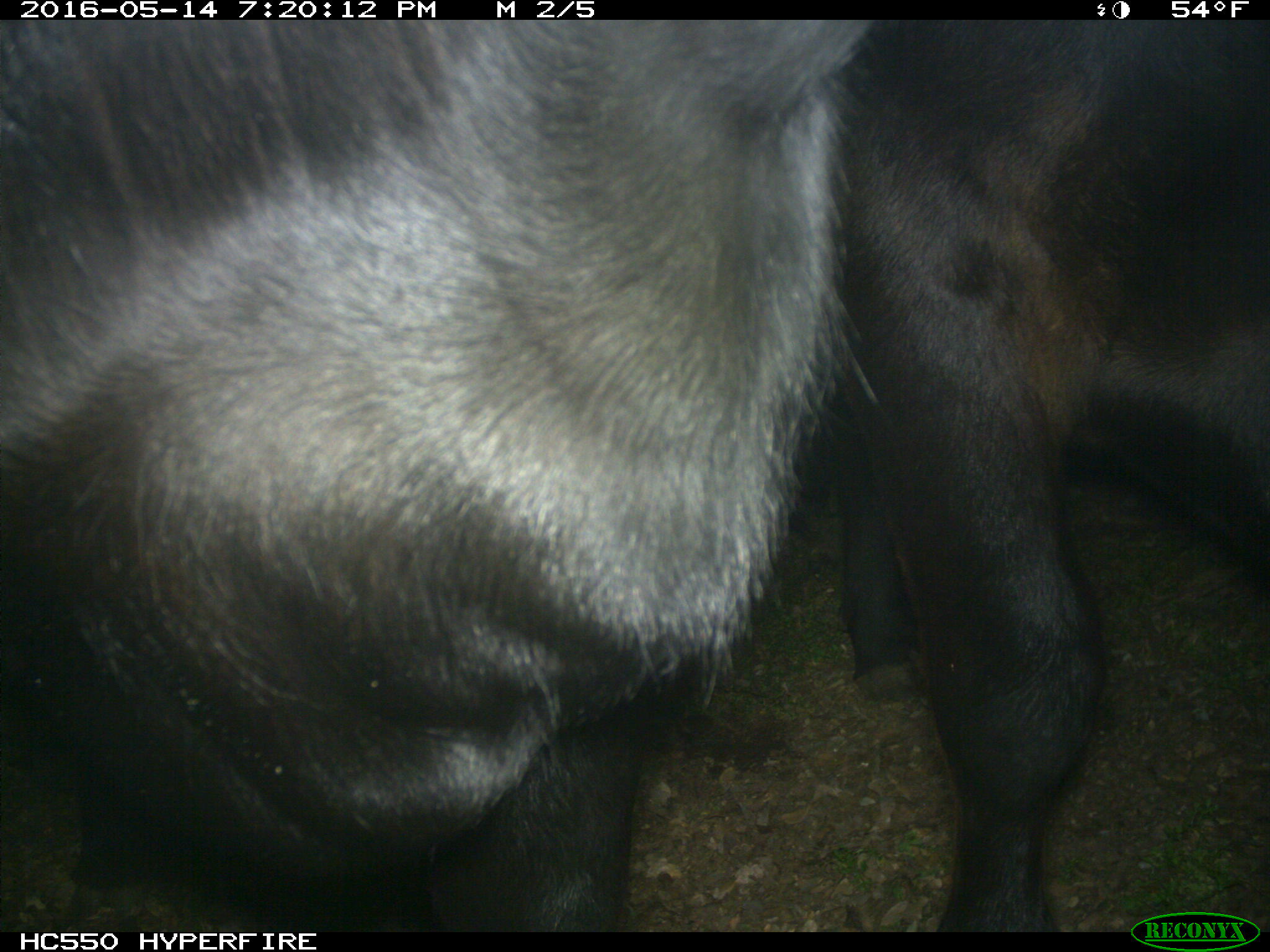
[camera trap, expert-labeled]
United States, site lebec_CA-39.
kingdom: Animalia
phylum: Chordata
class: Mammalia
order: Artiodactyla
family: Bovidae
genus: Bos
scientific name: Bos taurus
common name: domestic cow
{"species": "Bos taurus (domestic cow)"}